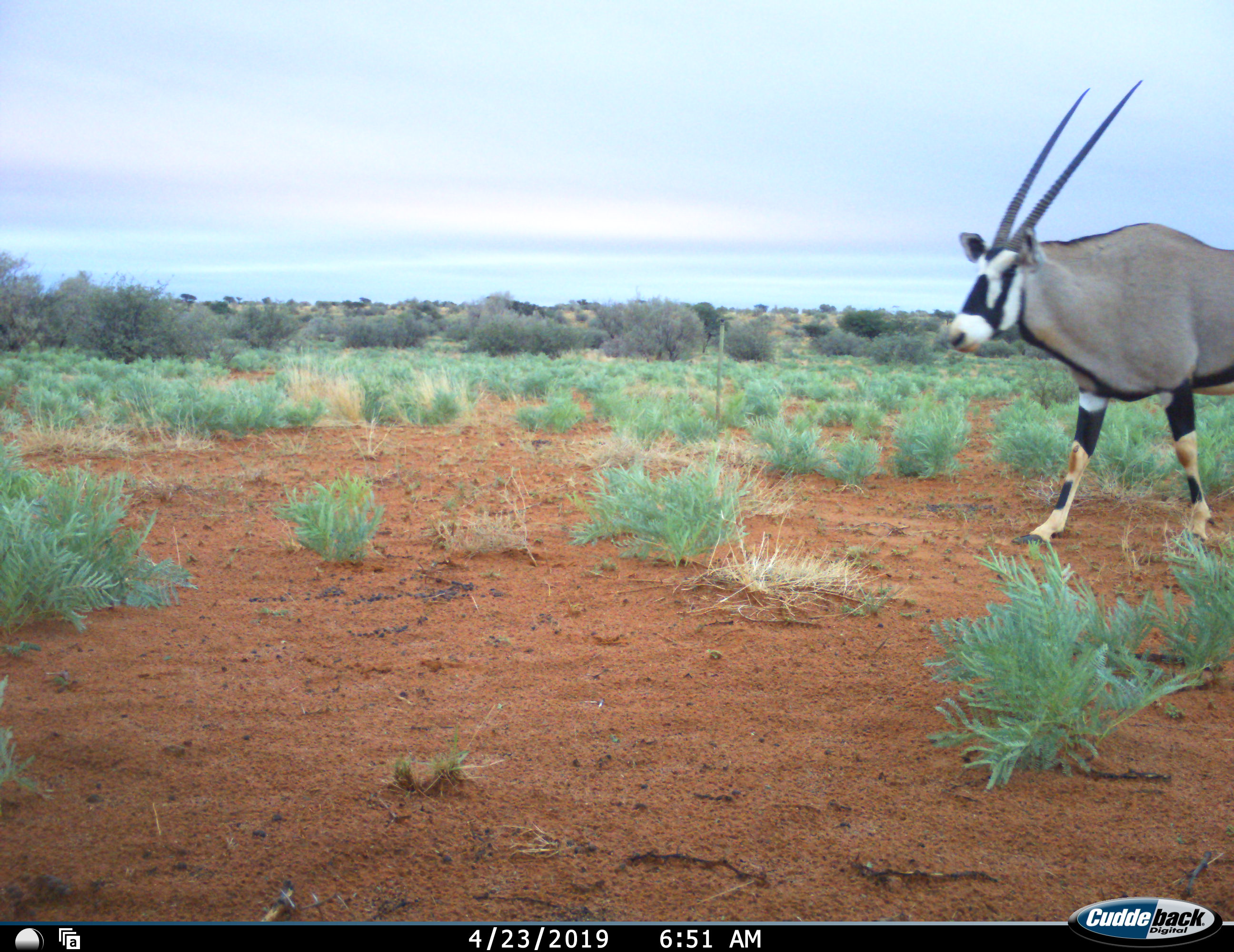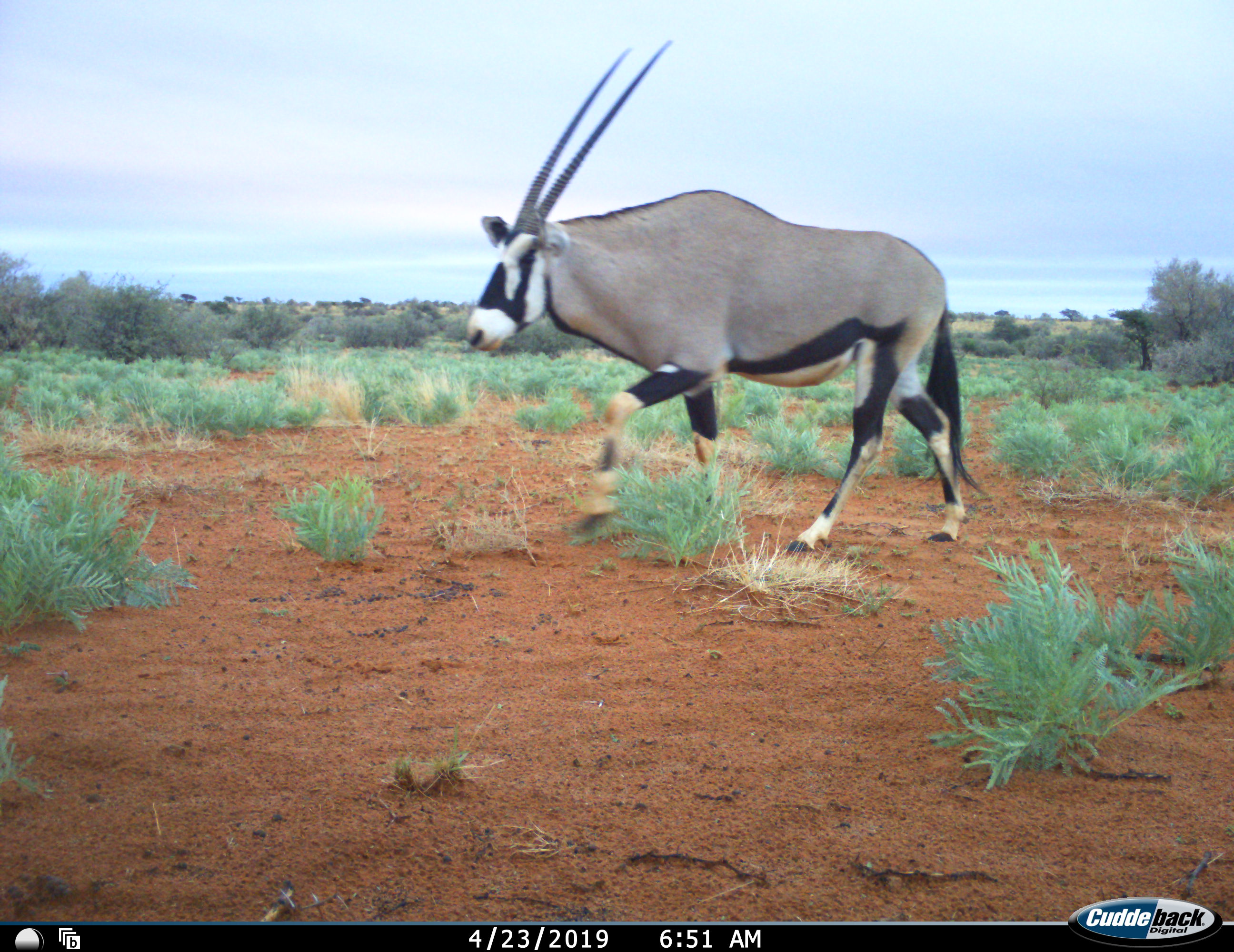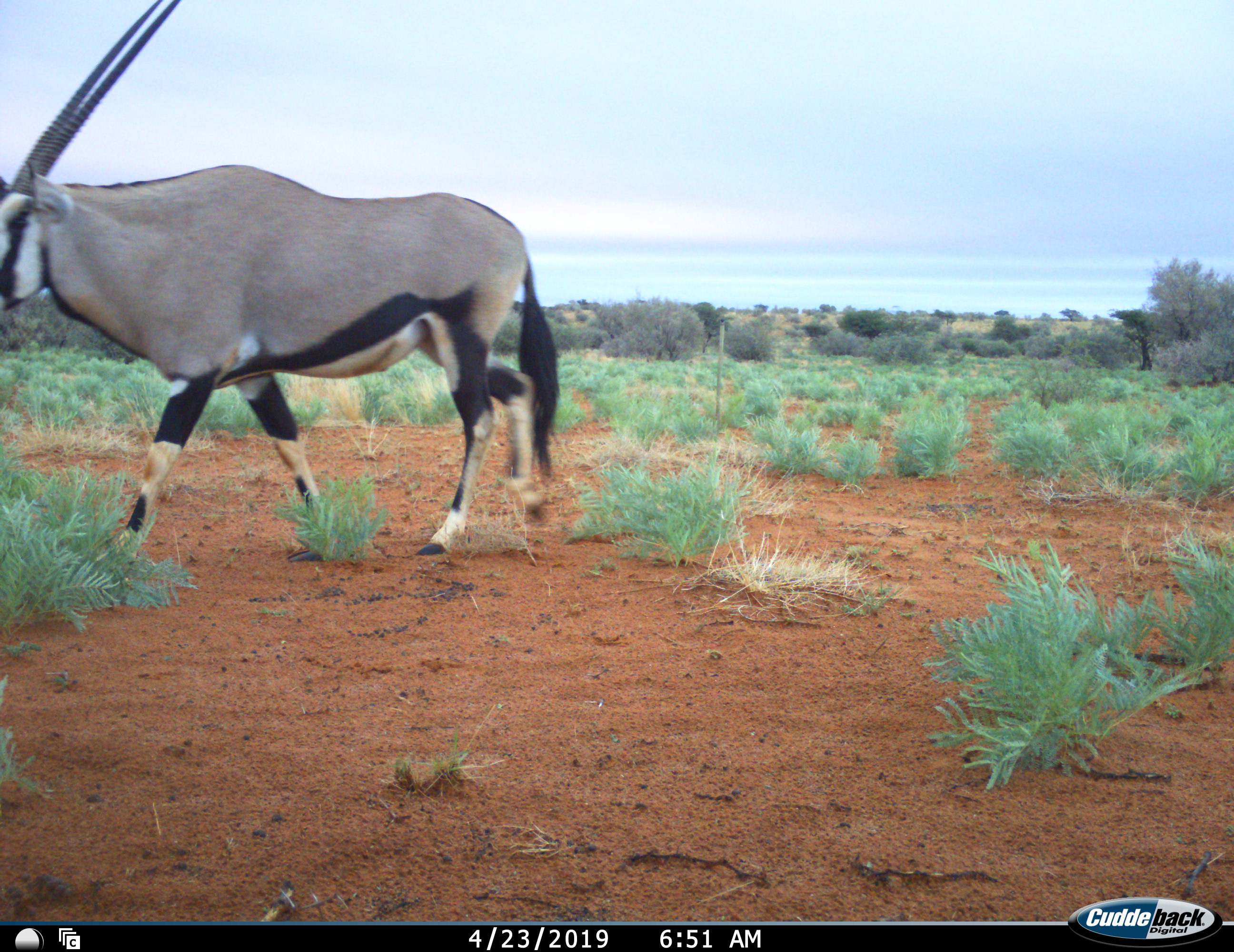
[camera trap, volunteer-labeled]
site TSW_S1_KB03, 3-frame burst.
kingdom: Animalia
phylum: Chordata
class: Mammalia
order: Artiodactyla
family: Bovidae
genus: Oryx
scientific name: Oryx gazella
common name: gemsbok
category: oryx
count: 1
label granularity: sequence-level